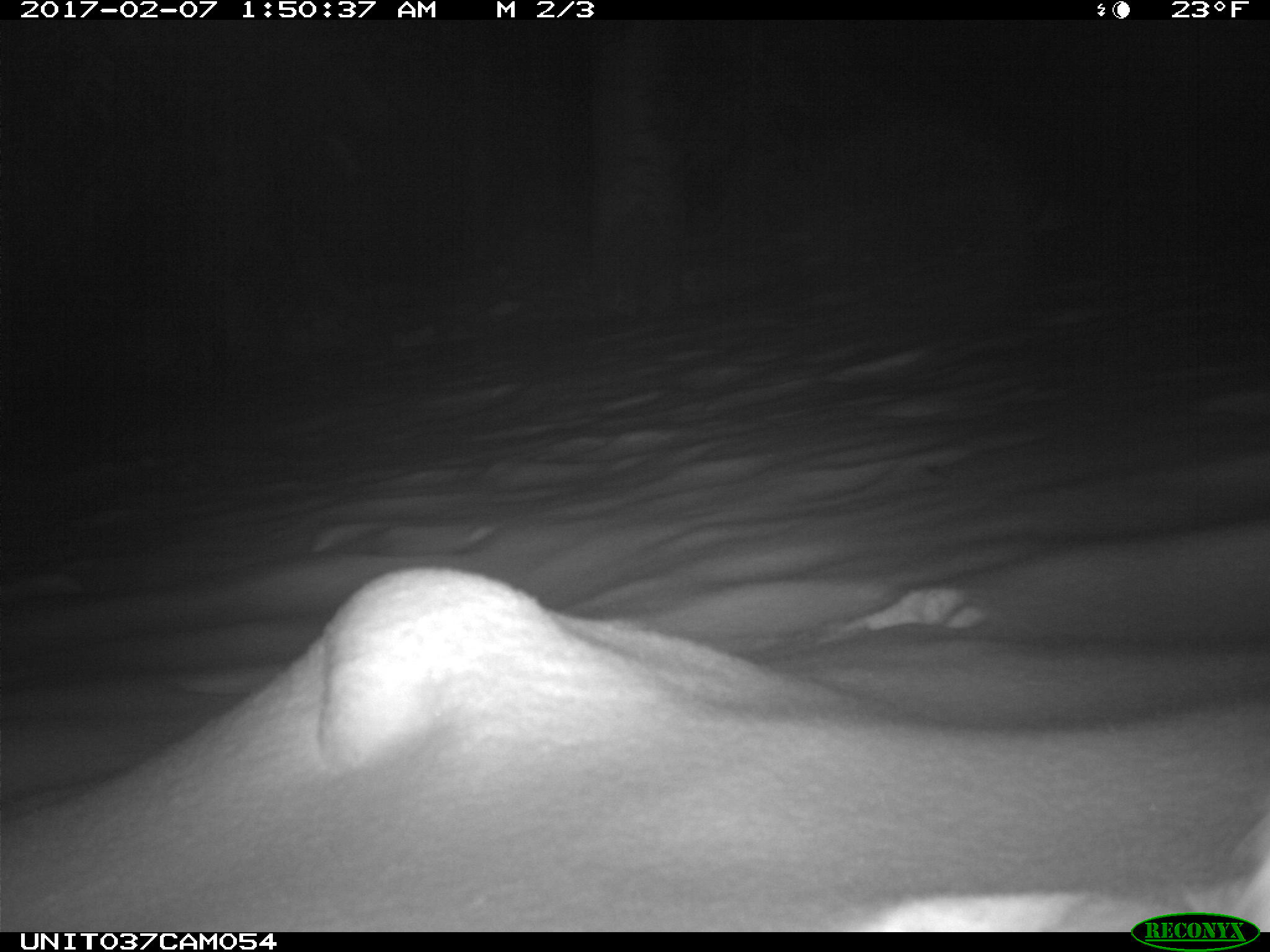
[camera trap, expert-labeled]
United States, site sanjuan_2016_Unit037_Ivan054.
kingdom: Animalia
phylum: Chordata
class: Mammalia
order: Lagomorpha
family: Leporidae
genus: Lepus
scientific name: Lepus americanus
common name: snowshoe hare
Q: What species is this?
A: Lepus americanus (snowshoe hare).